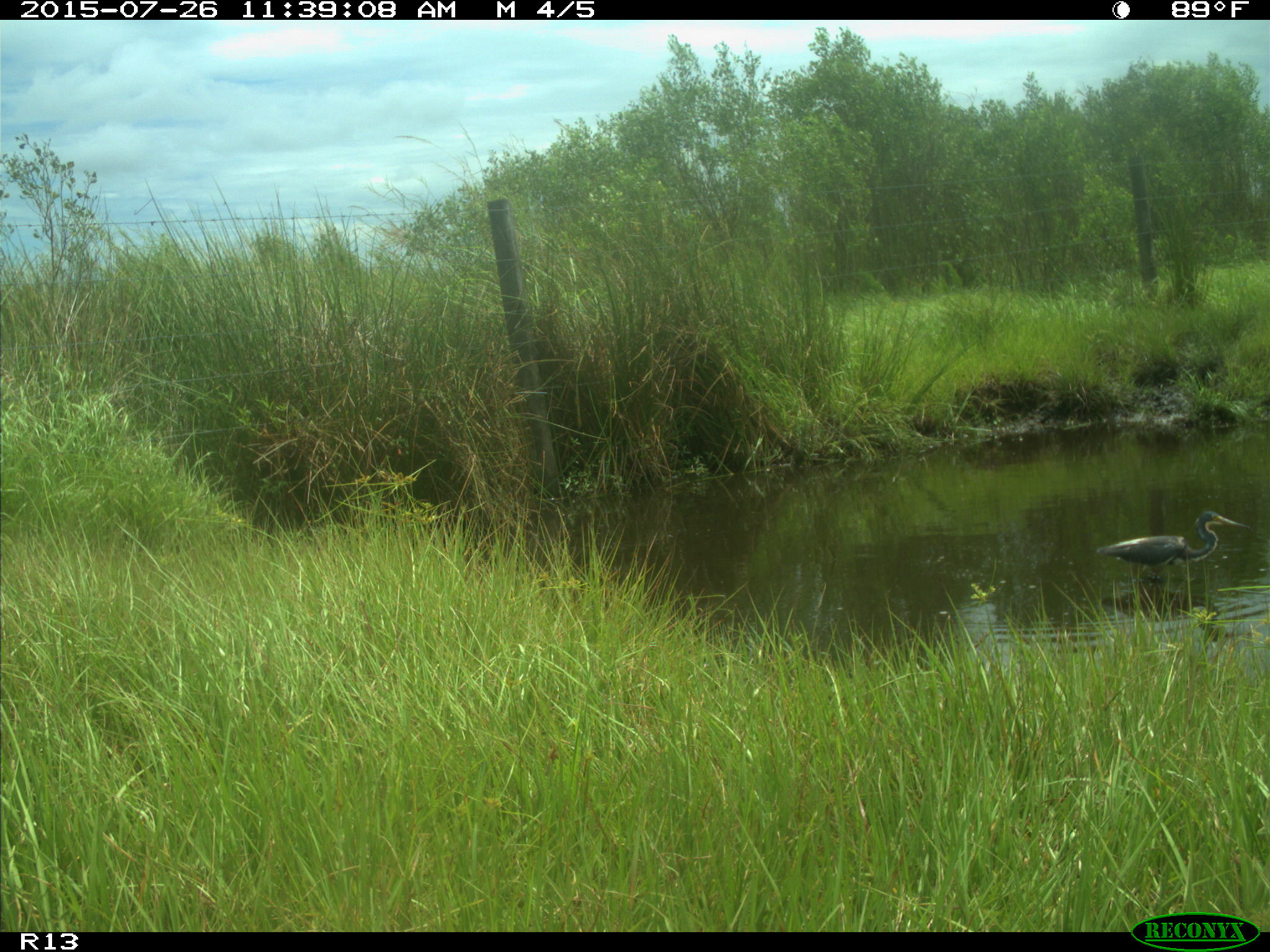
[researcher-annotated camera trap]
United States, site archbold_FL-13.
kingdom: Animalia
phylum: Chordata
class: Mammalia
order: Artiodactyla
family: Bovidae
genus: Bos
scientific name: Bos taurus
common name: domestic cow